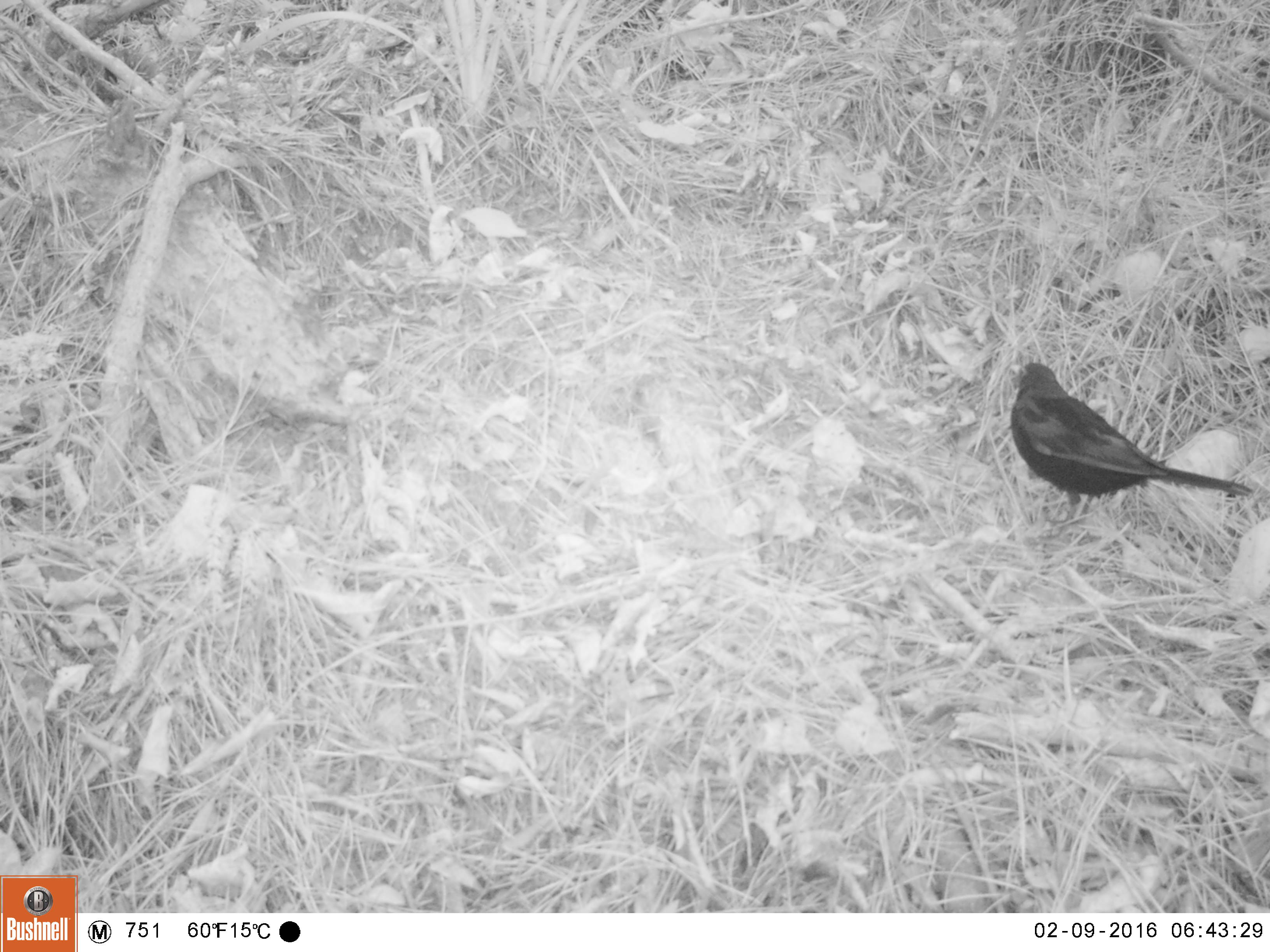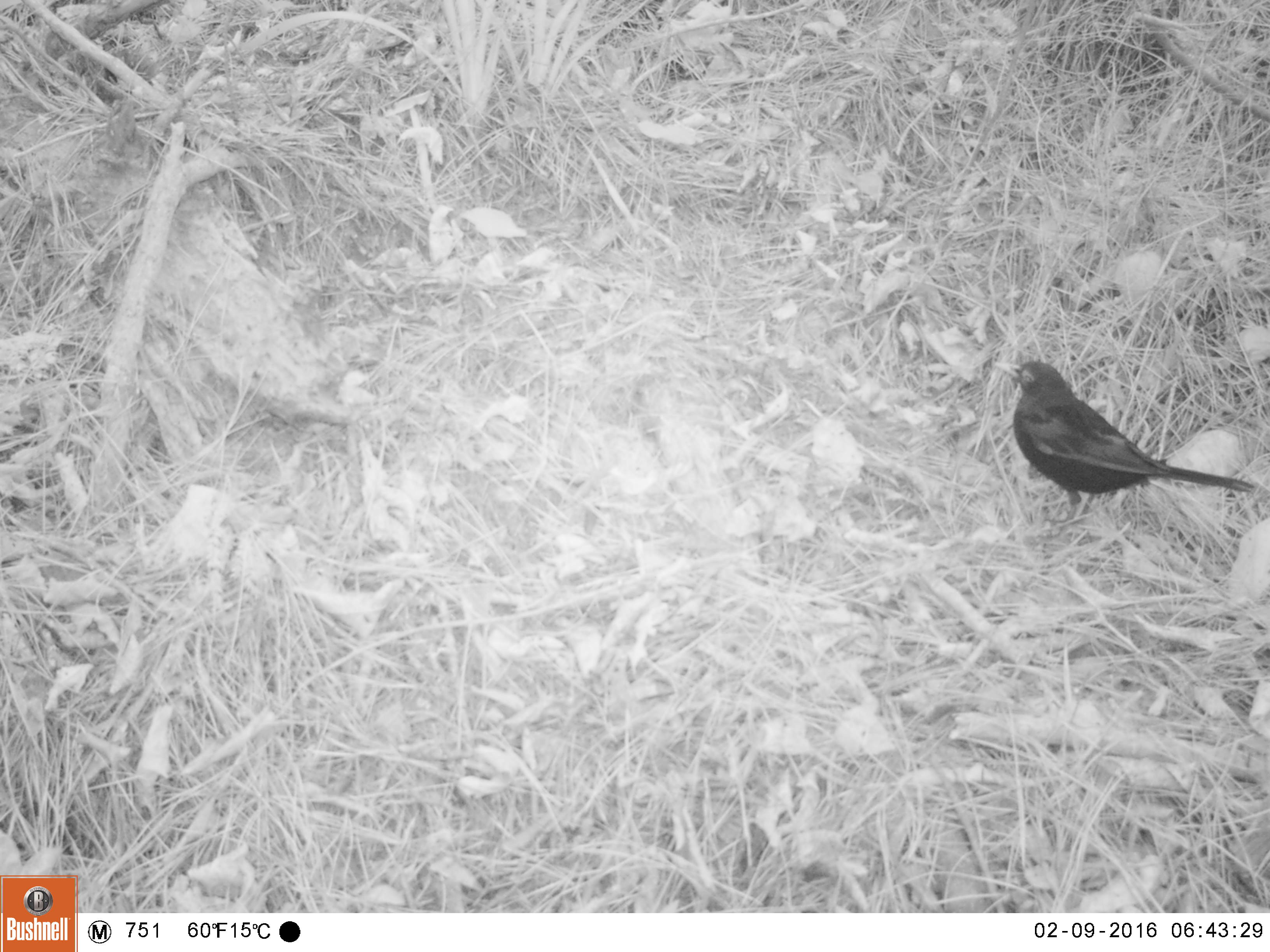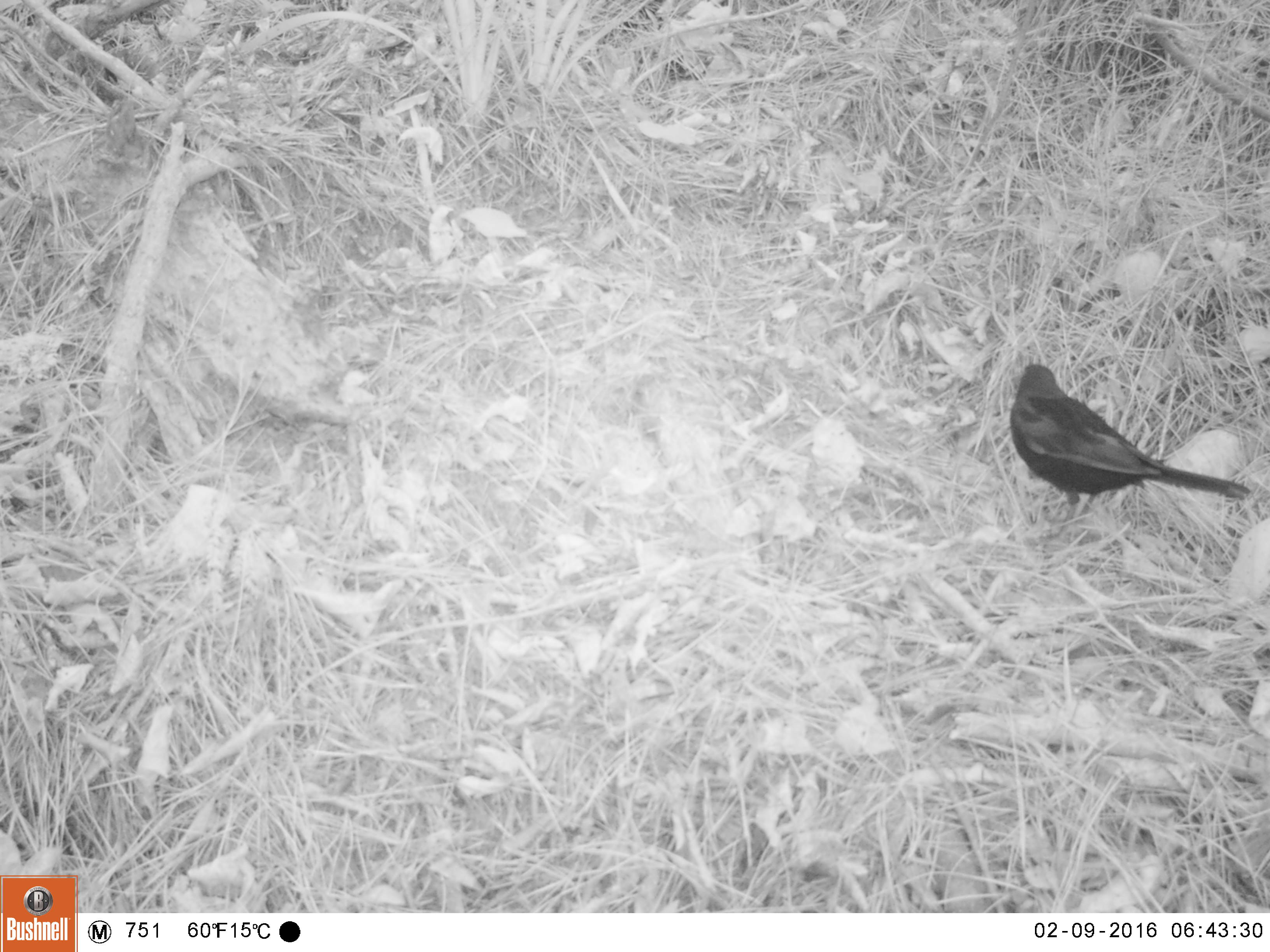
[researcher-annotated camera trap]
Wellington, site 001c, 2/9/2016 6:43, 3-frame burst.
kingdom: Animalia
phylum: Chordata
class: Aves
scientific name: Aves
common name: bird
Bird (Aves).